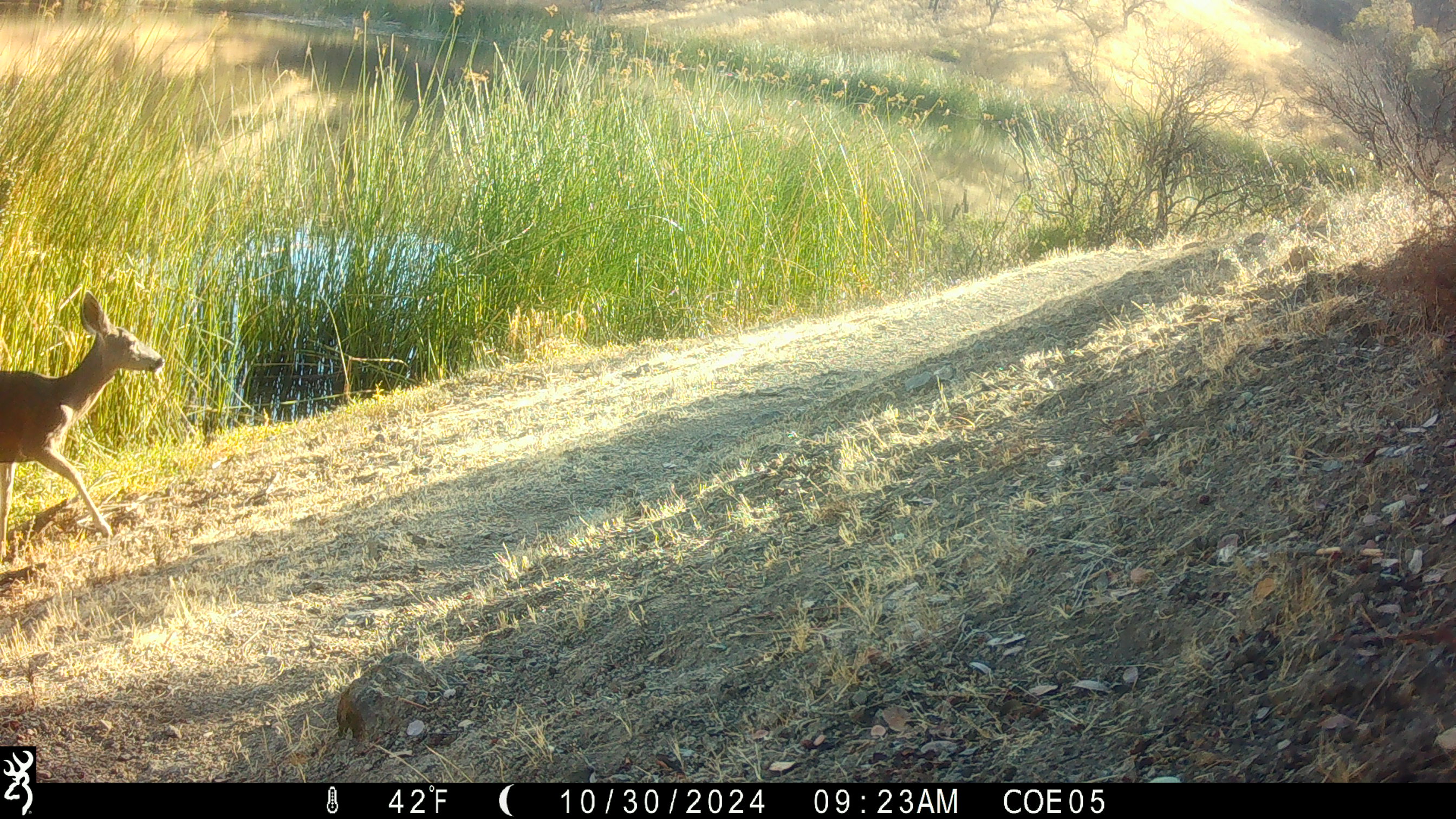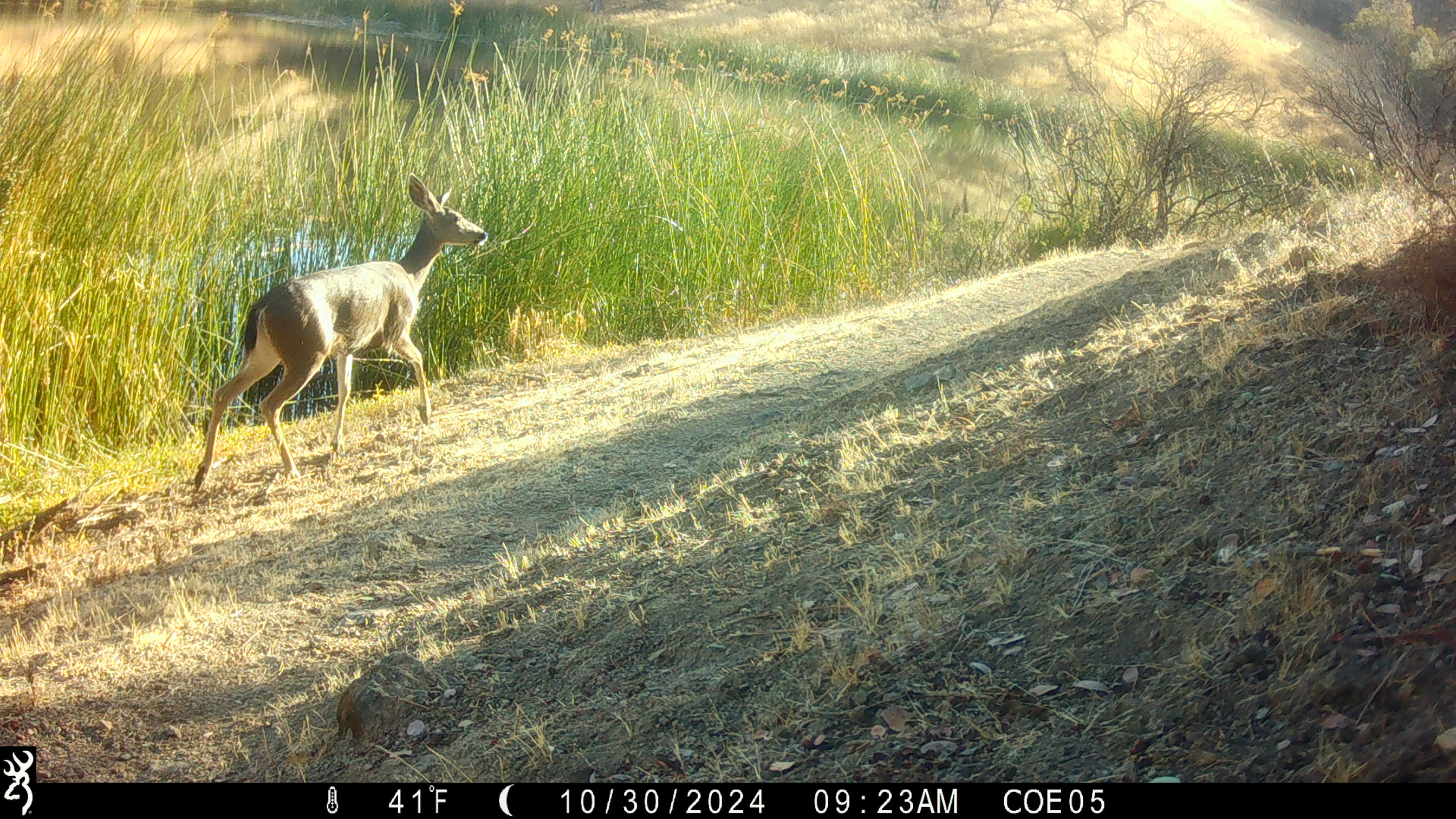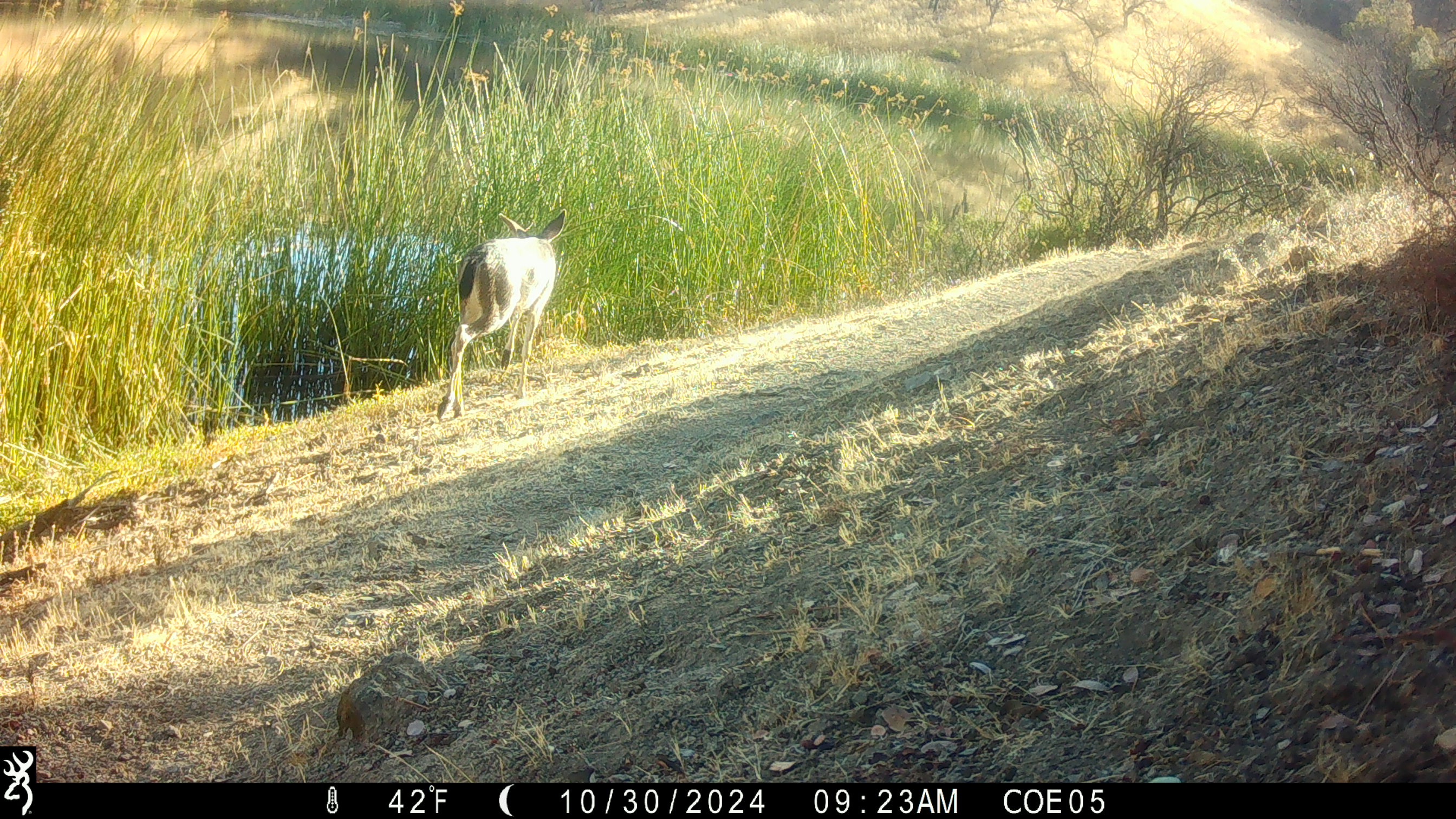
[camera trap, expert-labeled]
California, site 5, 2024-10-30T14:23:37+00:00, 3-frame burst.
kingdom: Animalia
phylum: Chordata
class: Mammalia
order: Artiodactyla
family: Cervidae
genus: Odocoileus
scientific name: Odocoileus hemionus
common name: mule deer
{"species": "mule deer (Odocoileus hemionus)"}